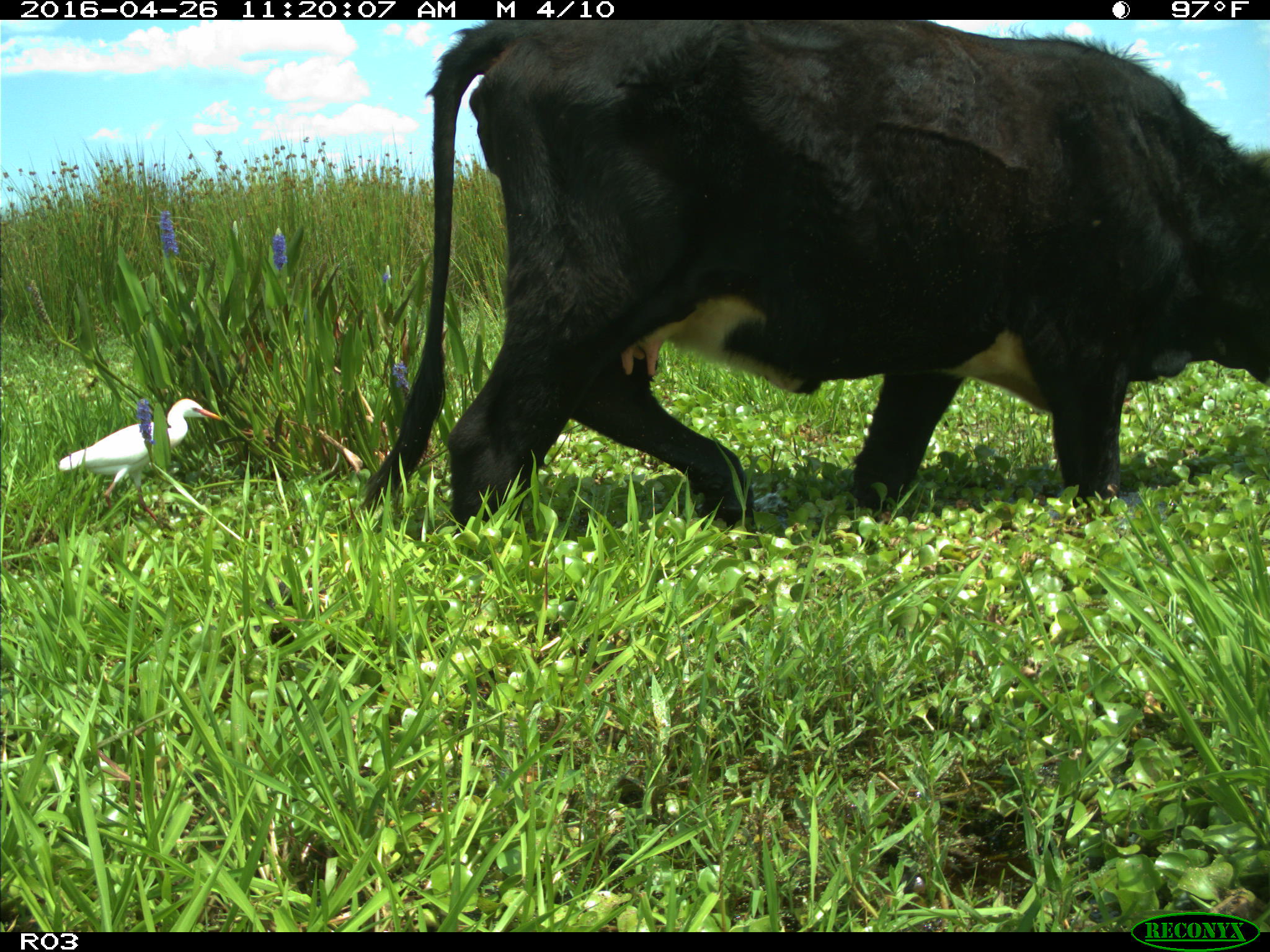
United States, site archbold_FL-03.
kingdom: Animalia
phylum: Chordata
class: Mammalia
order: Artiodactyla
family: Bovidae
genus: Bos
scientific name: Bos taurus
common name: domestic cow